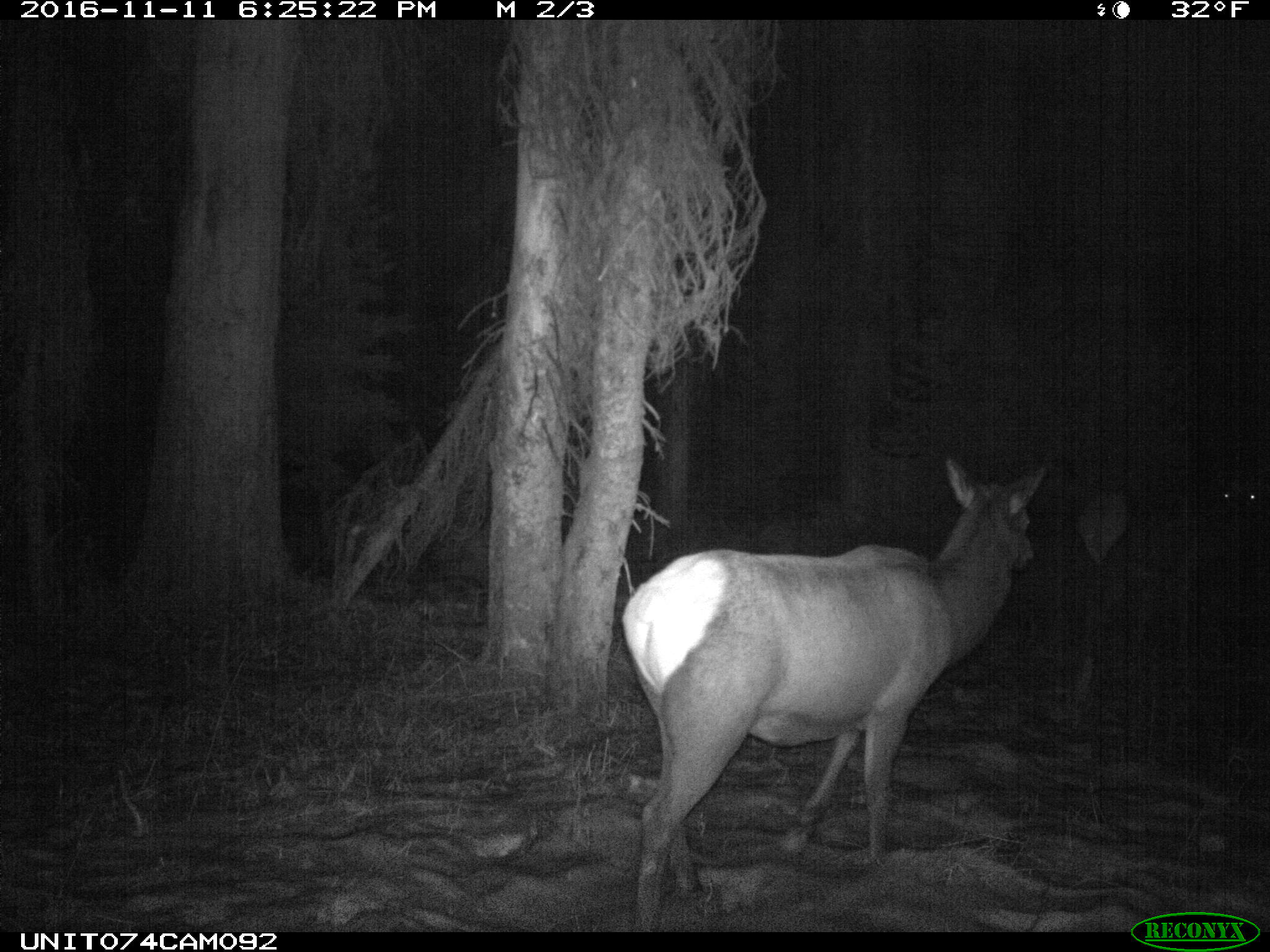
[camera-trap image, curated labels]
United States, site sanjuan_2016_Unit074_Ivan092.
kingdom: Animalia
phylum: Chordata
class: Mammalia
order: Artiodactyla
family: Cervidae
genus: Cervus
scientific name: Cervus elaphus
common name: red deer